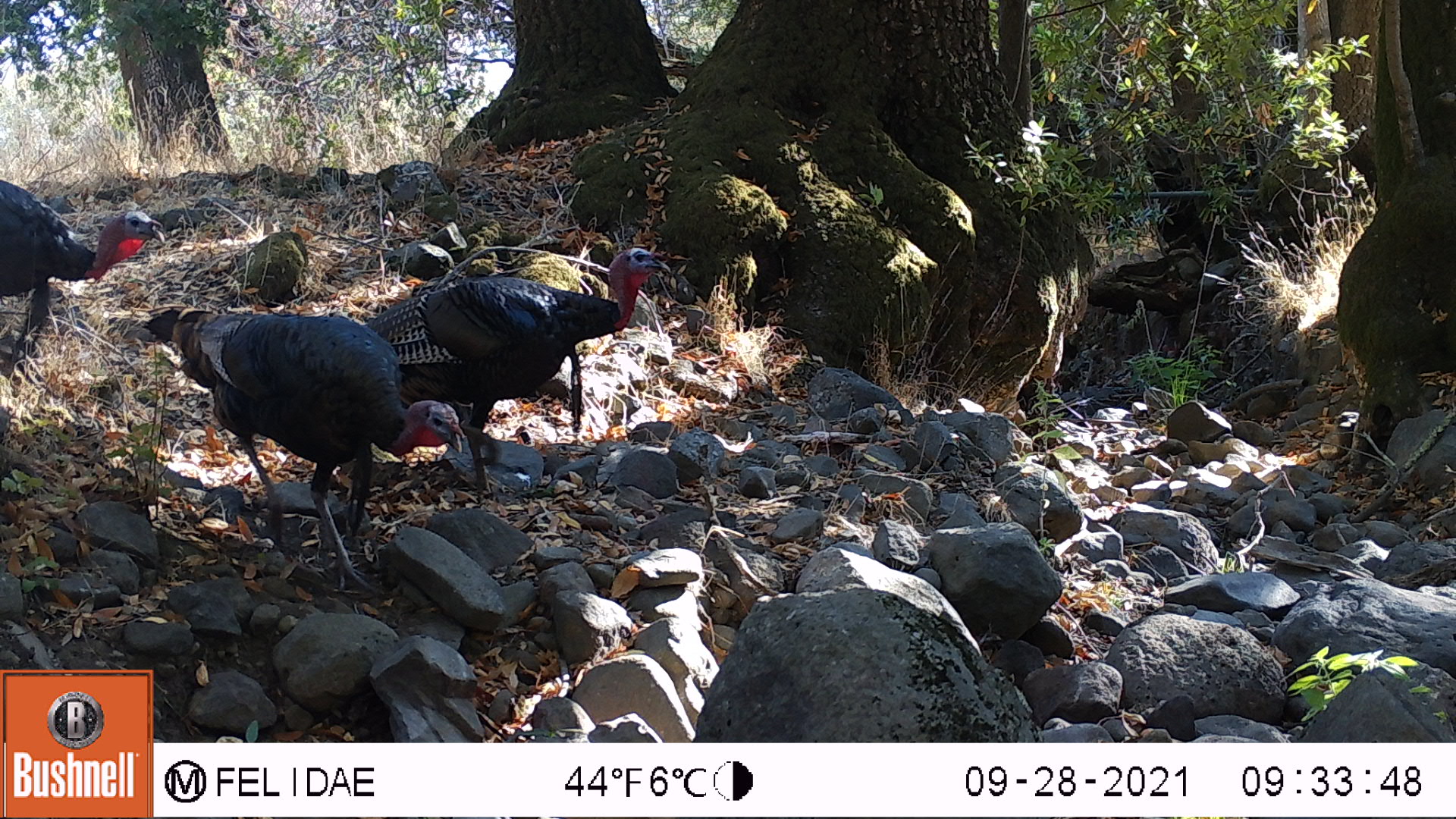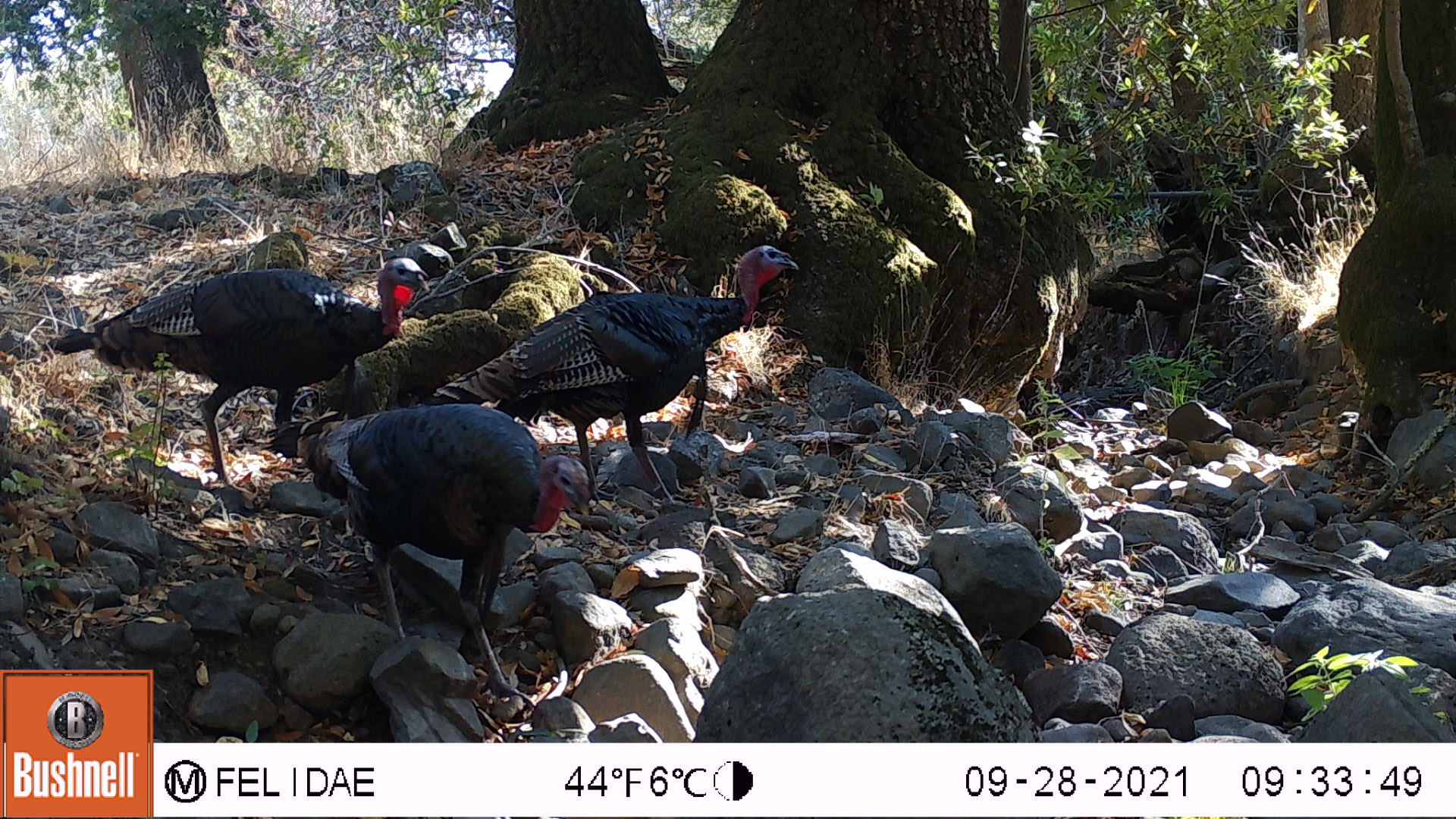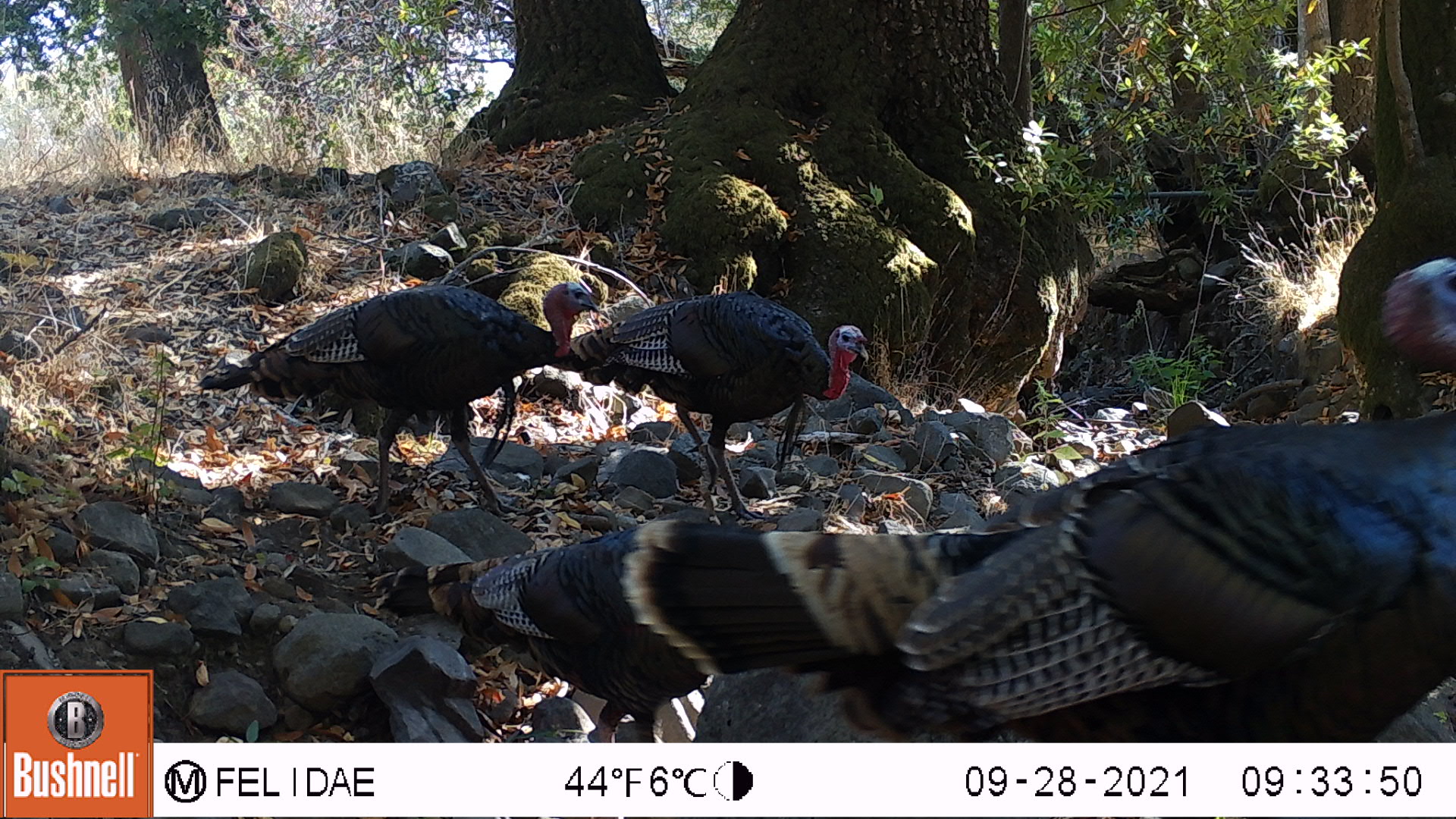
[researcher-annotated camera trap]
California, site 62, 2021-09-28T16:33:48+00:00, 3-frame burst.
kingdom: Animalia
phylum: Chordata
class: Aves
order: Galliformes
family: Phasianidae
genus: Meleagris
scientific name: Meleagris gallopavo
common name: turkey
Turkey (Meleagris gallopavo).